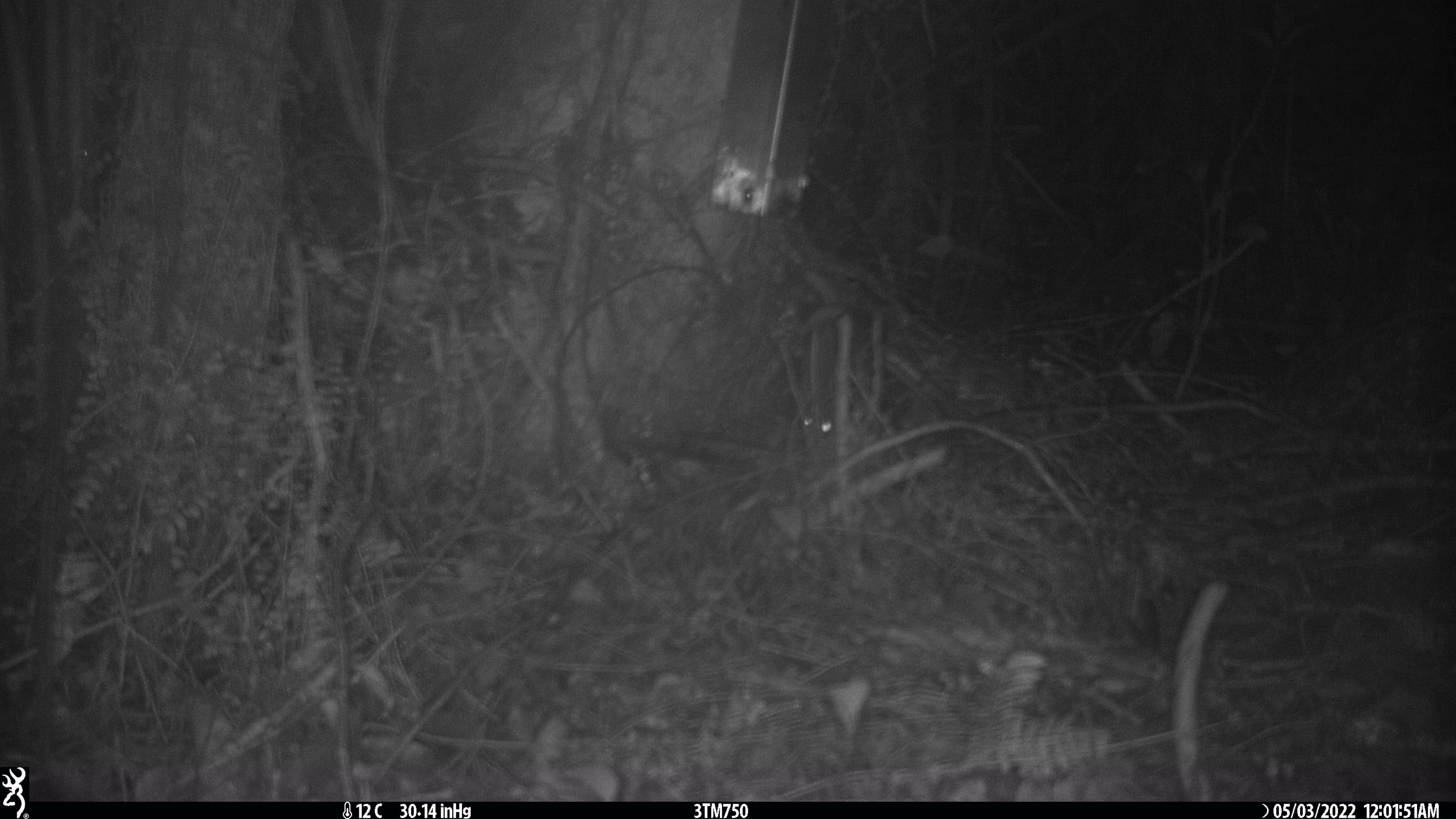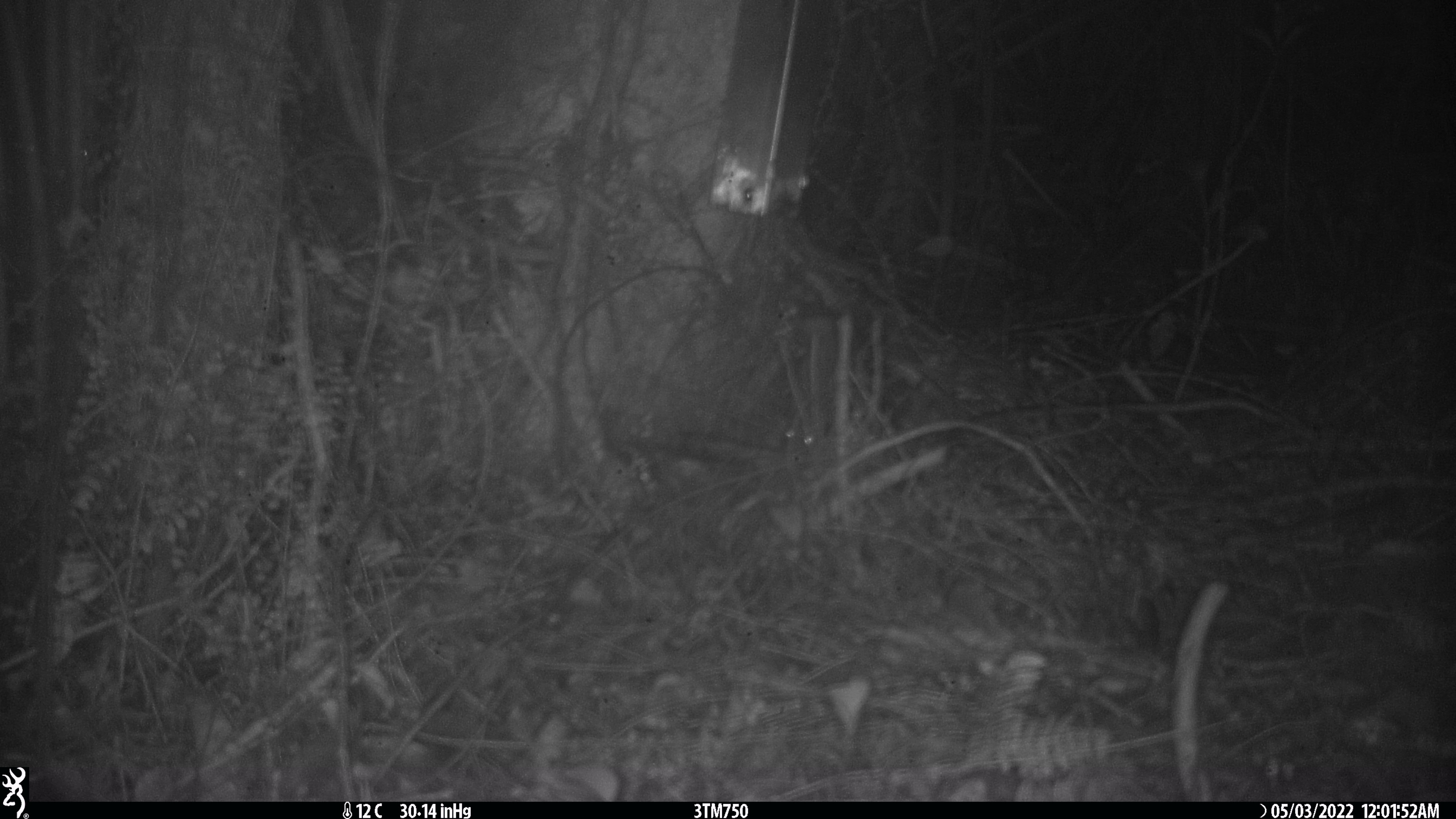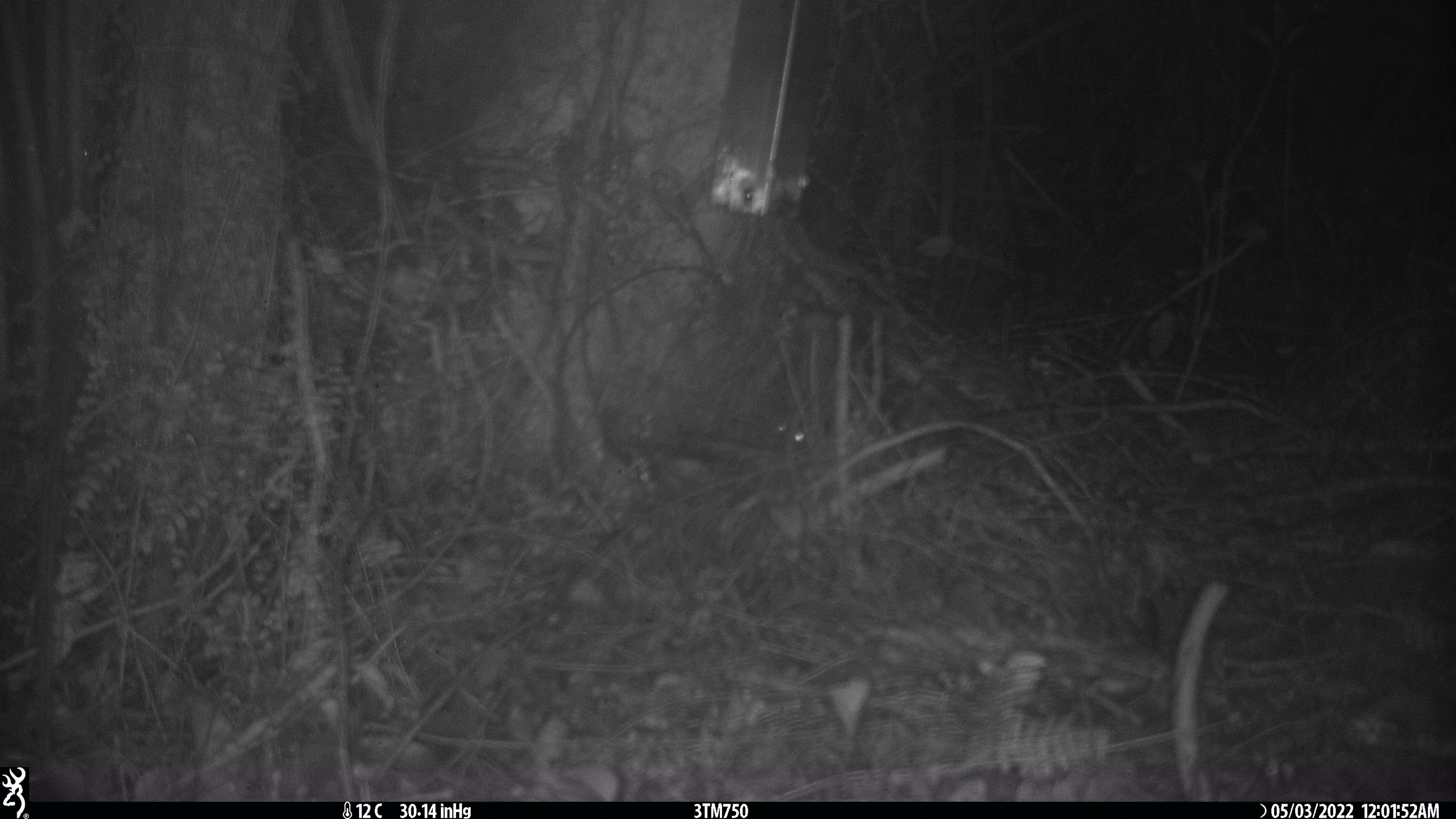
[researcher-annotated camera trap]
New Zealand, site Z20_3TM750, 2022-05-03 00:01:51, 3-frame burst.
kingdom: Animalia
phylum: Chordata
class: Mammalia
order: Rodentia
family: Muridae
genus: Rattus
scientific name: Rattus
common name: rat